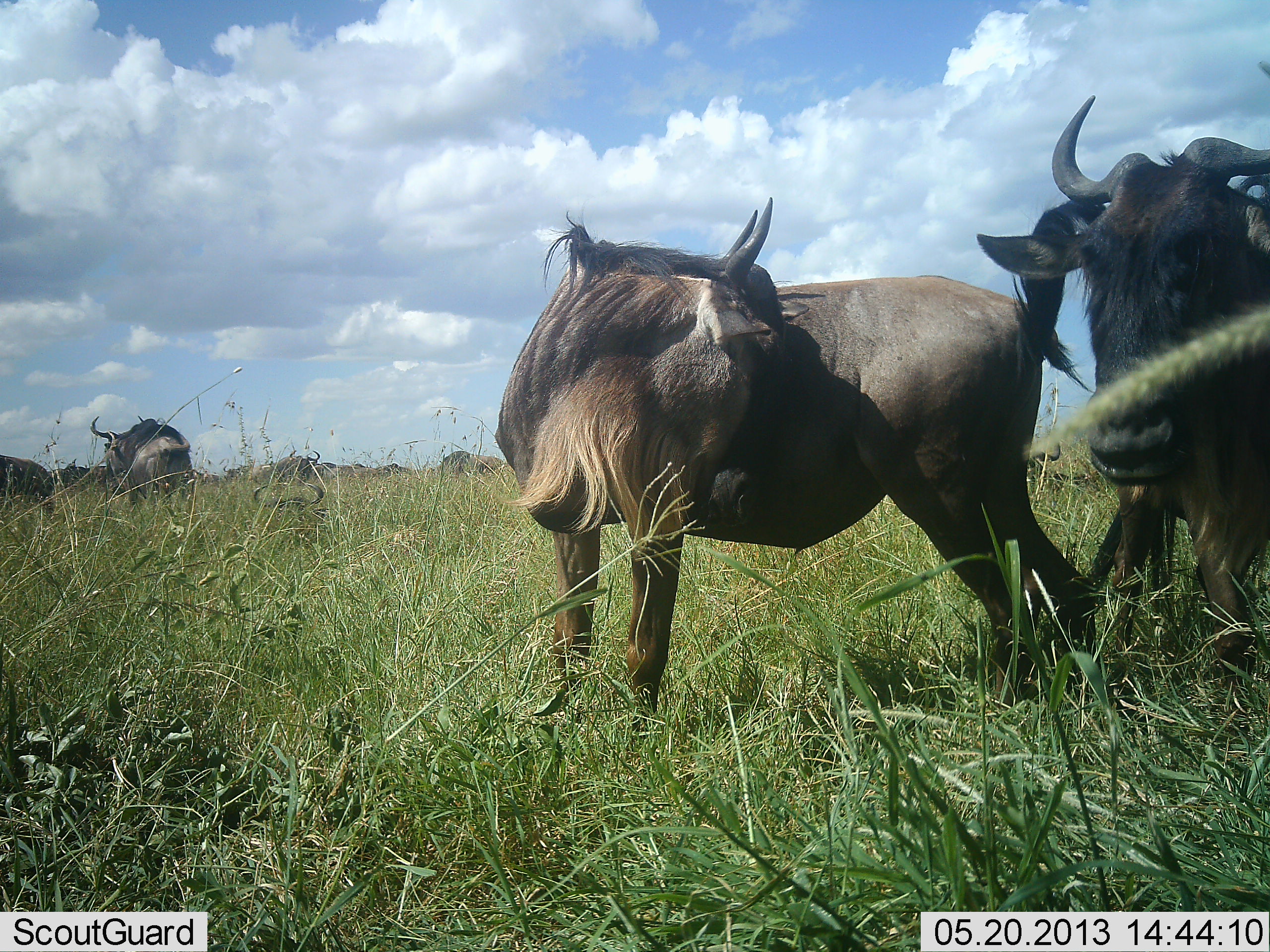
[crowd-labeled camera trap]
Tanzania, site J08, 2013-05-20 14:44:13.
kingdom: Animalia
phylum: Chordata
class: Mammalia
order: Artiodactyla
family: Bovidae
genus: Connochaetes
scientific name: Connochaetes taurinus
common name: blue wildebeest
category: wildebeest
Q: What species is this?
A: Wildebeest (blue wildebeest) (Connochaetes taurinus).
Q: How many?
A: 8.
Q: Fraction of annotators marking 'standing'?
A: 93%.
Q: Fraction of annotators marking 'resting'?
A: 7%.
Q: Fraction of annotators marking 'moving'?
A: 17%.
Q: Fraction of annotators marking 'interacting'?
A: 3%.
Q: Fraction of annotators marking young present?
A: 7%.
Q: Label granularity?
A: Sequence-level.